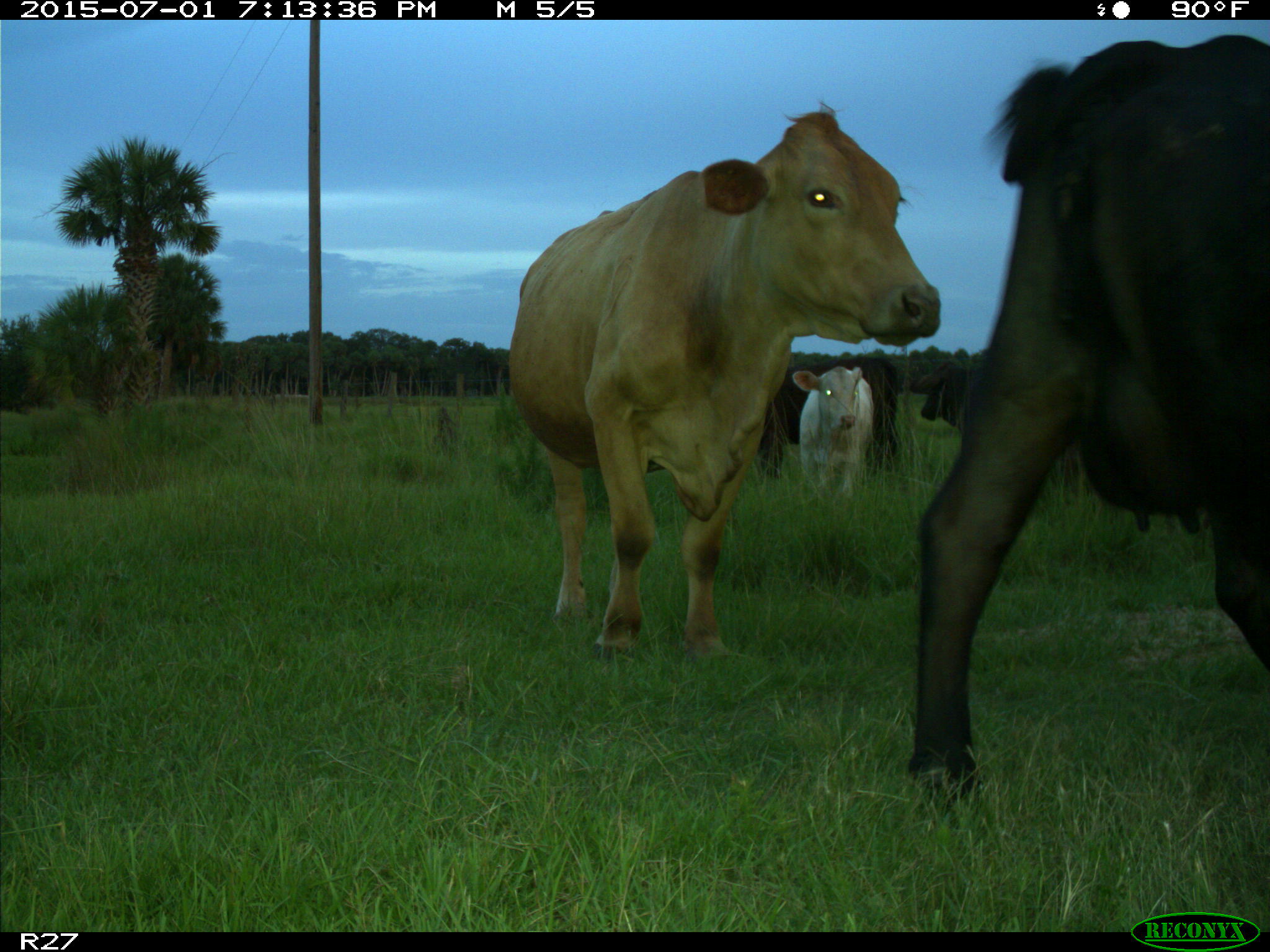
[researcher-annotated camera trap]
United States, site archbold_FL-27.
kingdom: Animalia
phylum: Chordata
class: Mammalia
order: Artiodactyla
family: Bovidae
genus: Bos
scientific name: Bos taurus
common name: domestic cow